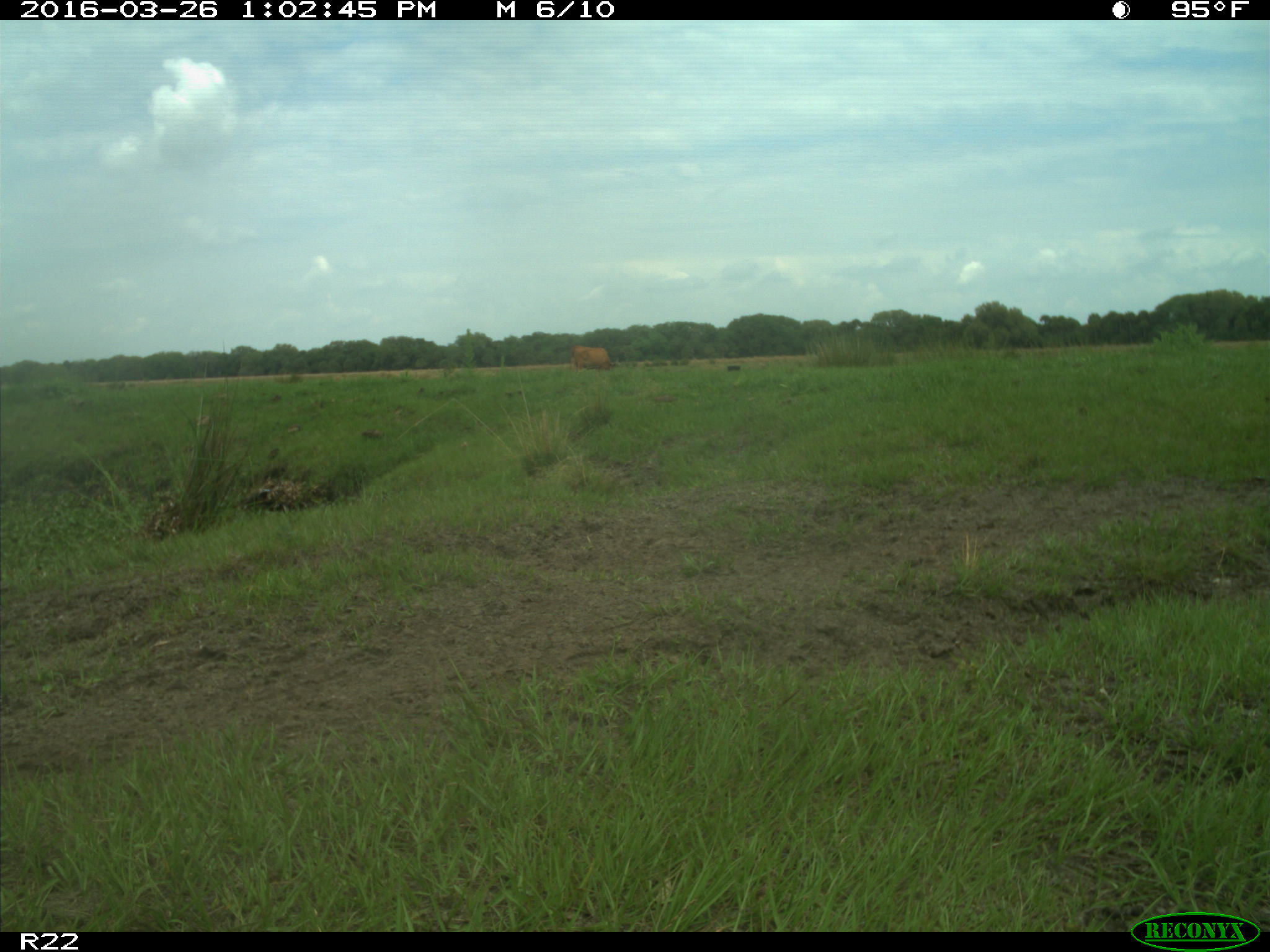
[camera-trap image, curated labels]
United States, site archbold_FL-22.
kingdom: Animalia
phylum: Chordata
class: Mammalia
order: Artiodactyla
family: Bovidae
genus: Bos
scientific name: Bos taurus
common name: domestic cow